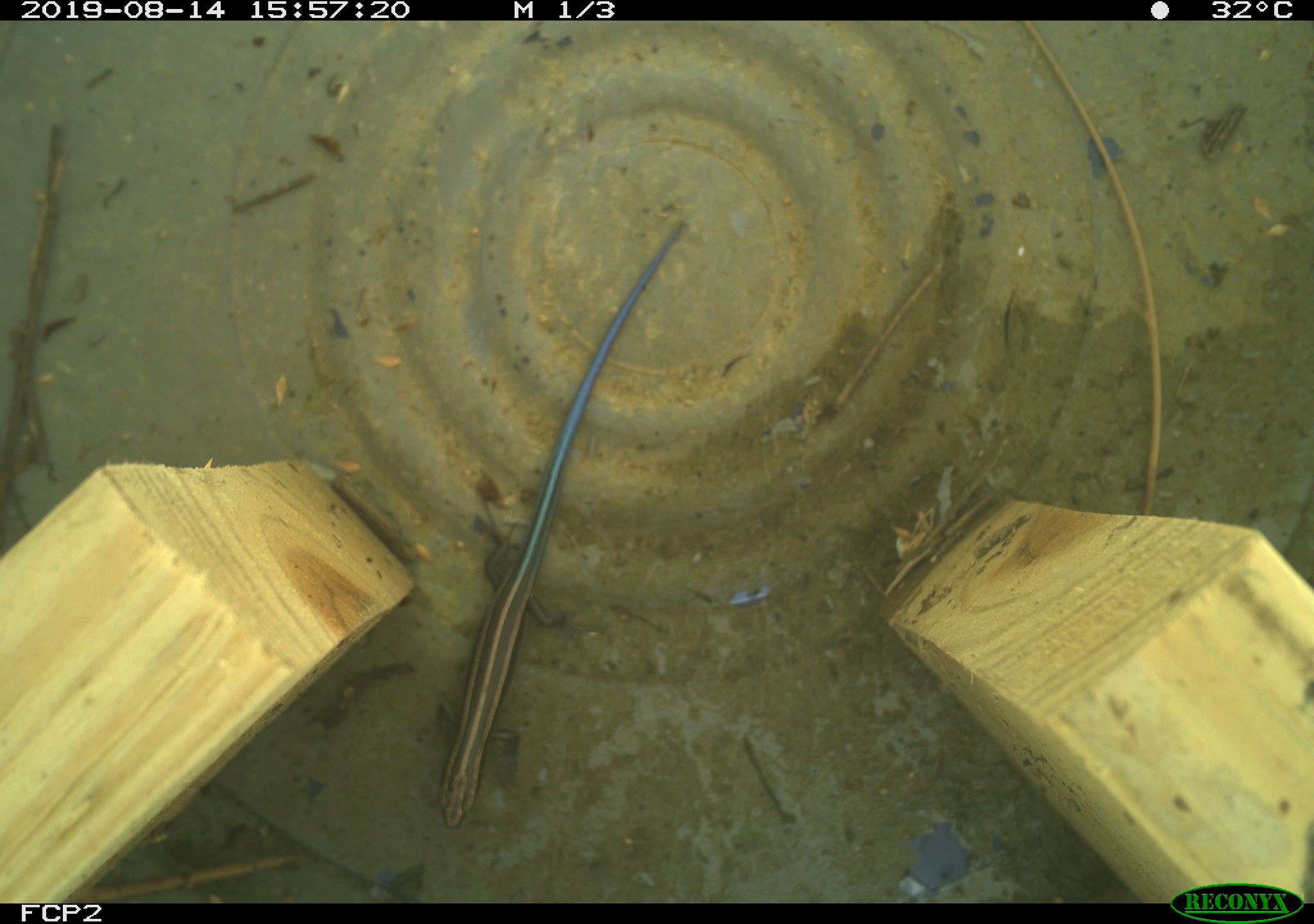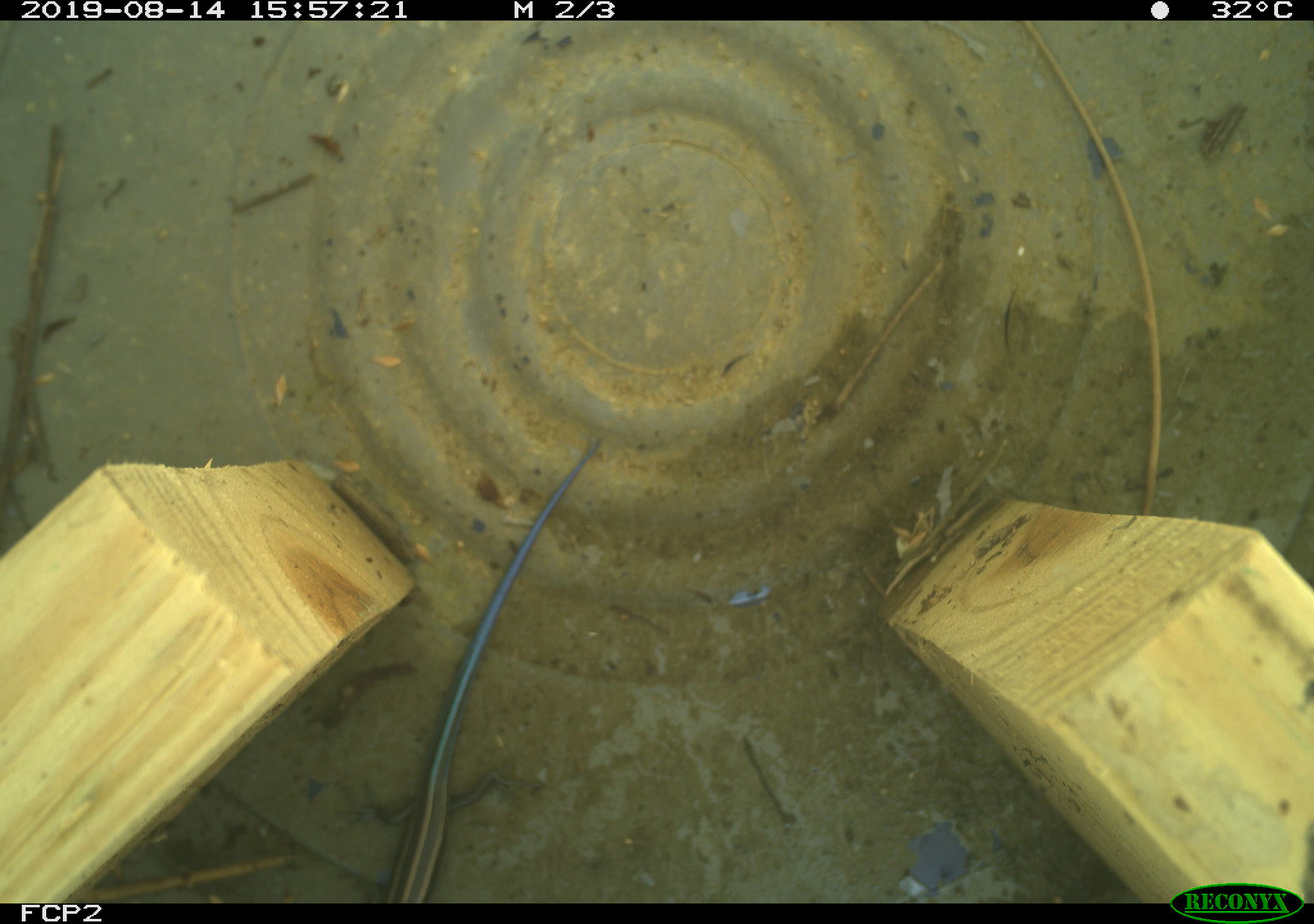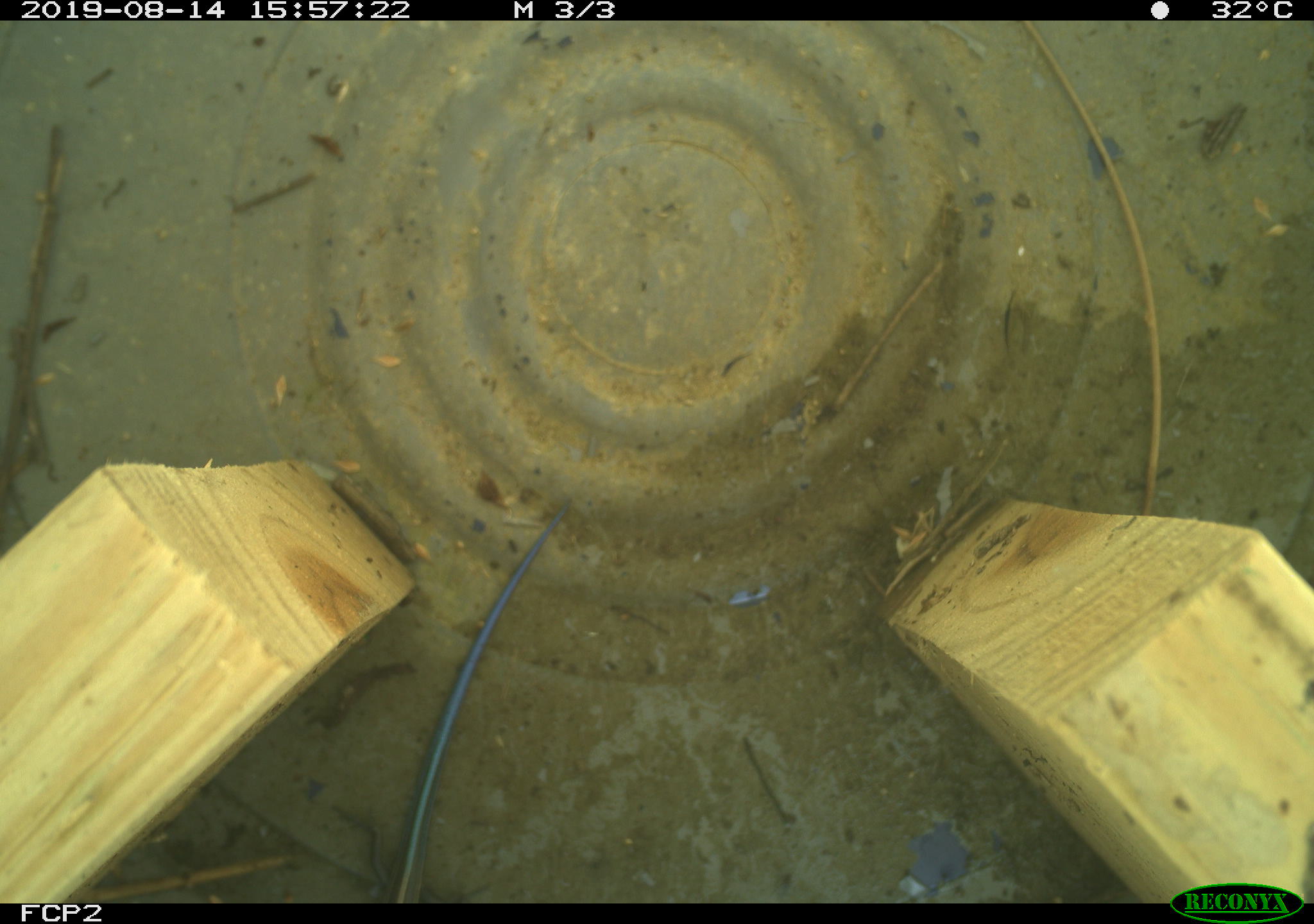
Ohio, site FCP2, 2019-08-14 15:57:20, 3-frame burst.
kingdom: Animalia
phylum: Chordata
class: Reptilia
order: Squamata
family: Scincidae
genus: Plestiodon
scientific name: Plestiodon fasciatus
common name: common five-lined skink